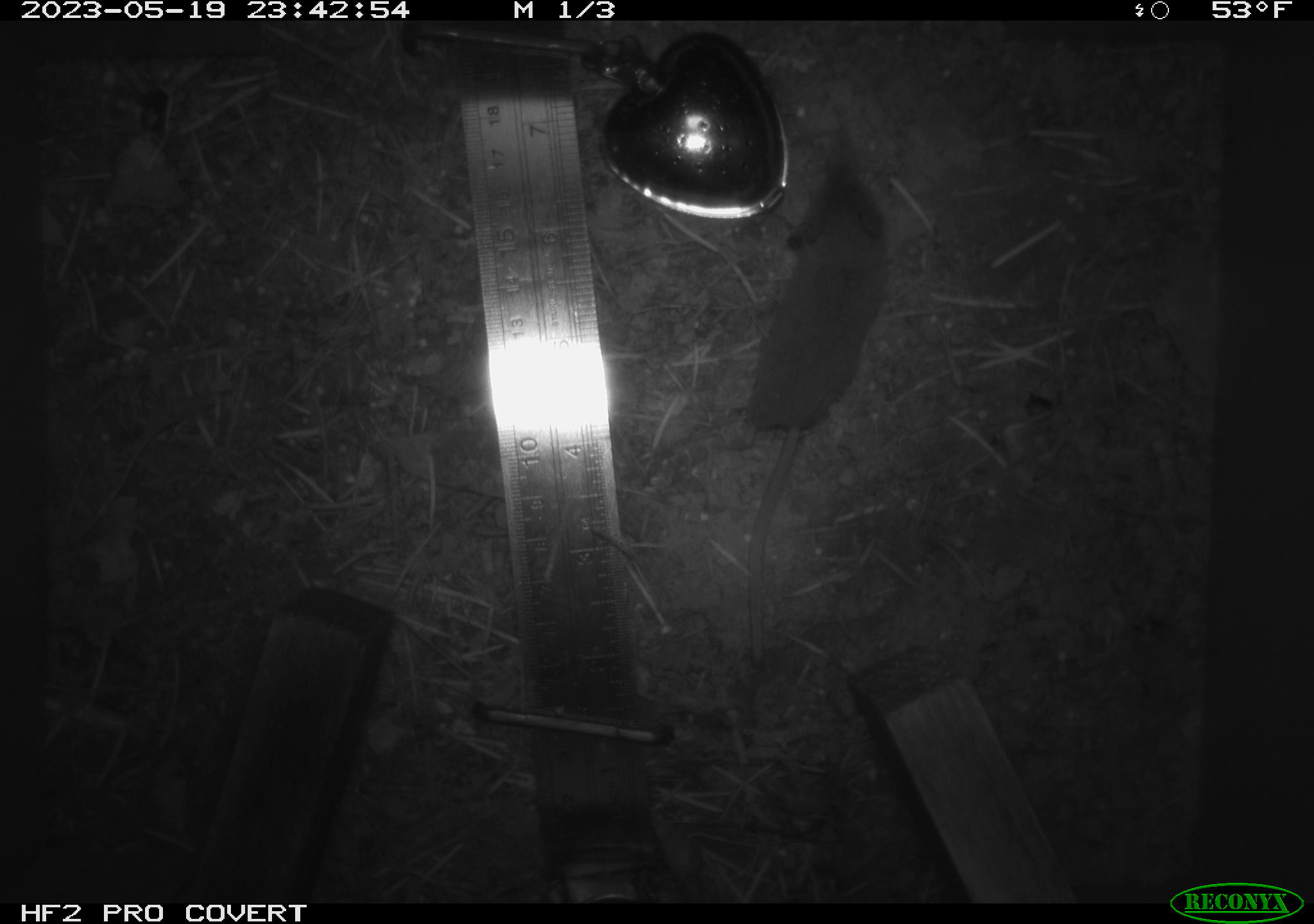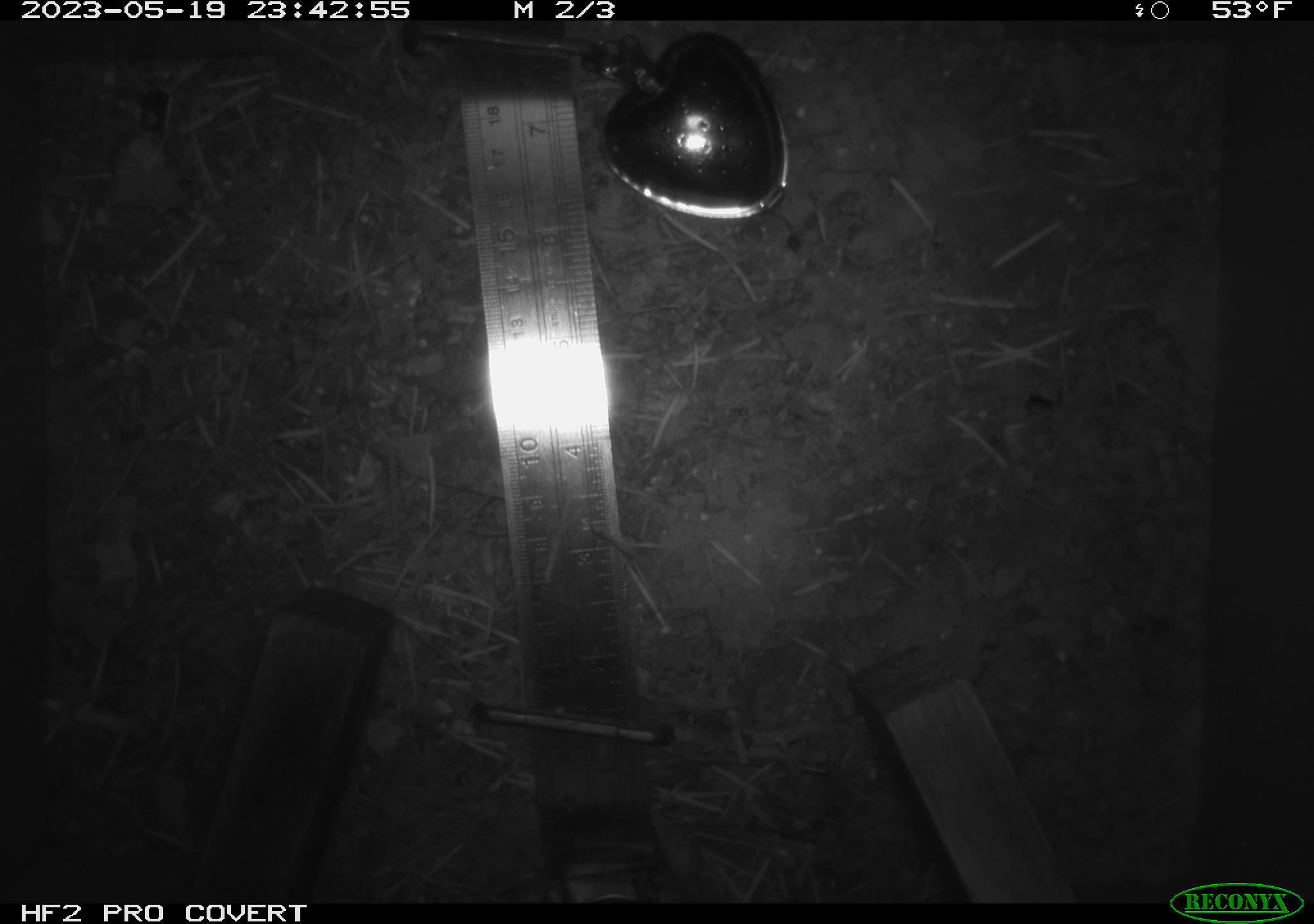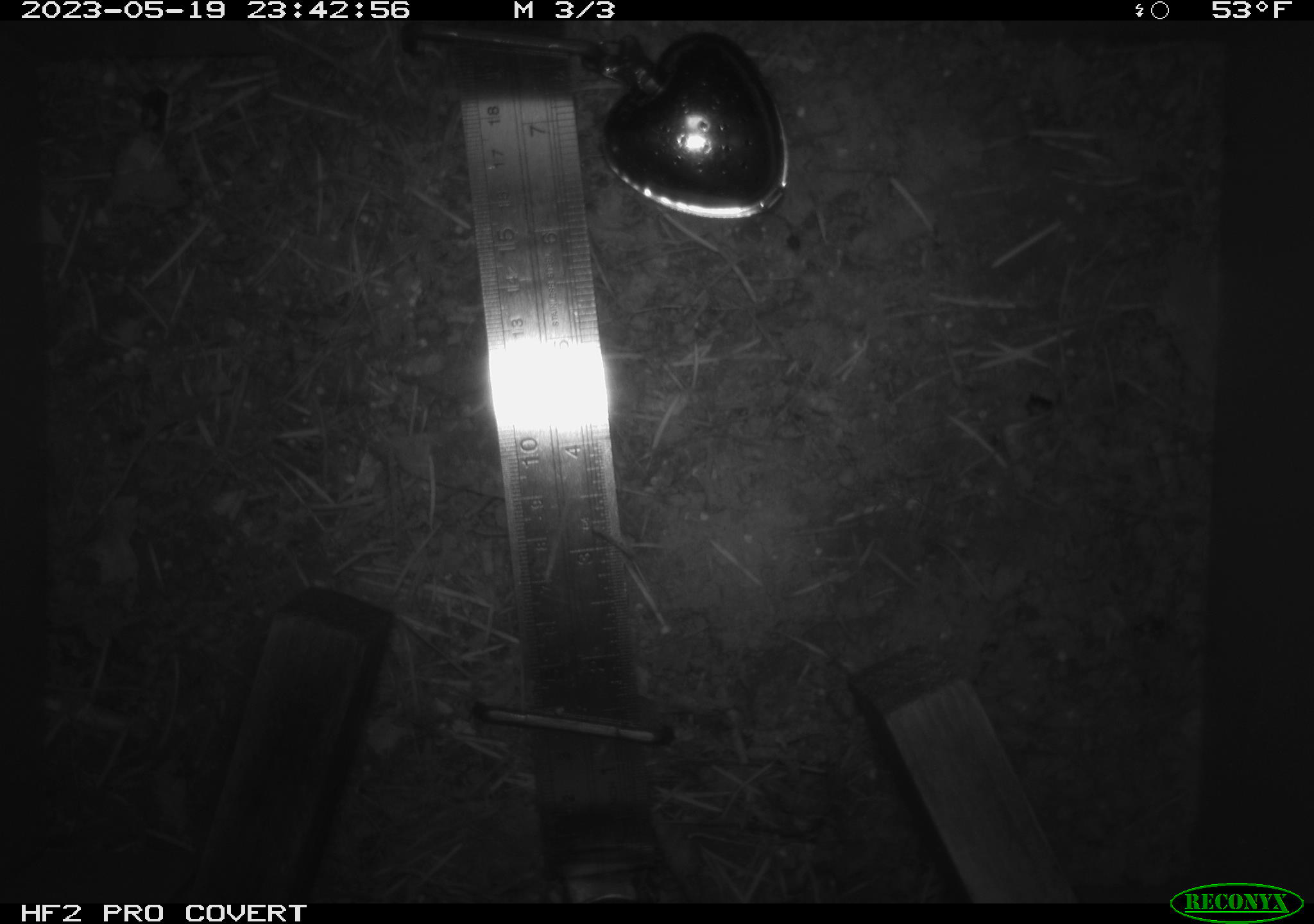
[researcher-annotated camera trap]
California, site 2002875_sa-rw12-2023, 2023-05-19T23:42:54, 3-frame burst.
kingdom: Animalia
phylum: Chordata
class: Mammalia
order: Eulipotyphla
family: Soricidae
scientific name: Soricidae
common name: shrews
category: soricidae family